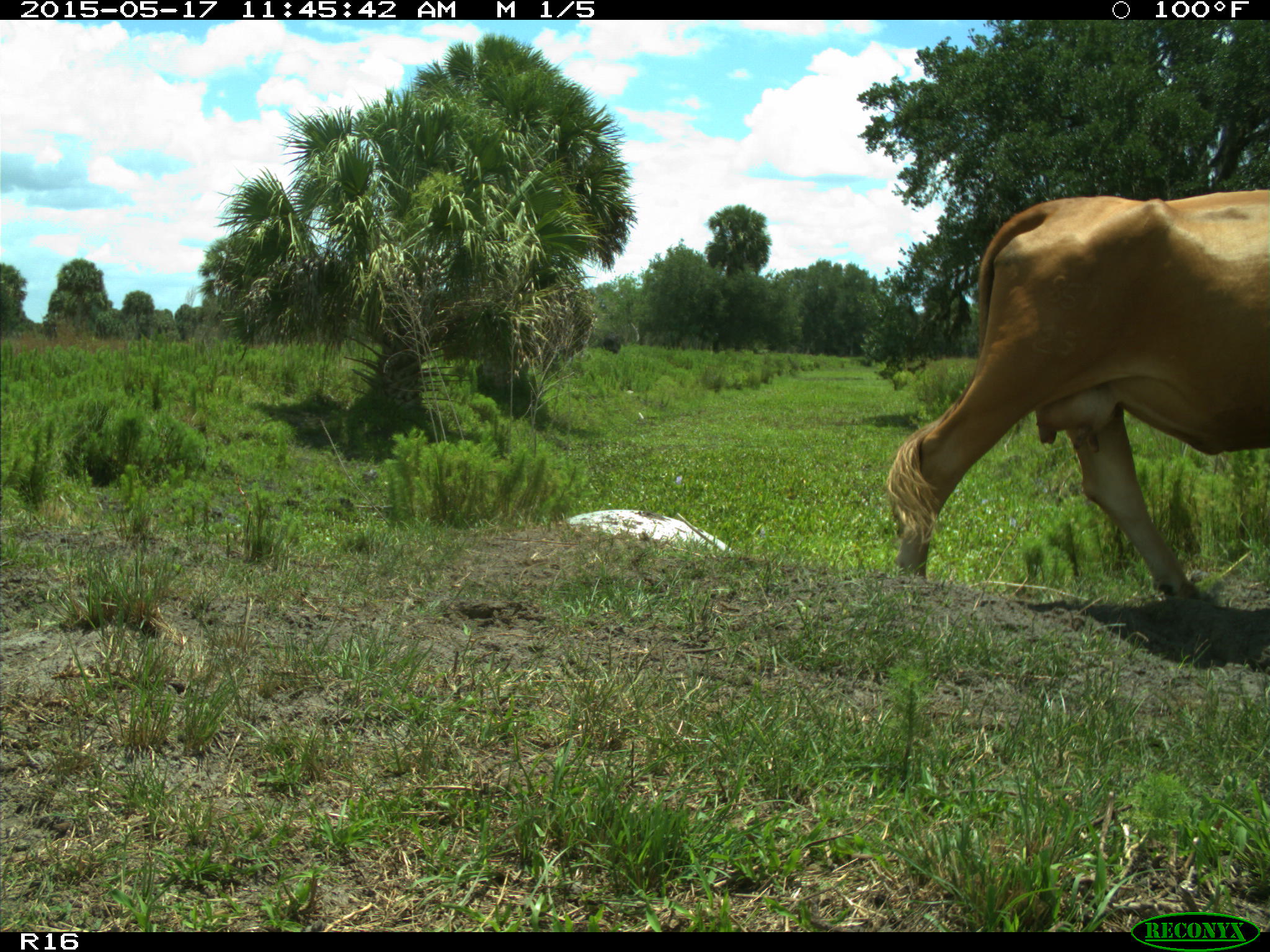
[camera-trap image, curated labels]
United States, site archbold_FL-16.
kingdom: Animalia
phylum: Chordata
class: Mammalia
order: Artiodactyla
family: Bovidae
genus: Bos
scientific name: Bos taurus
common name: domestic cow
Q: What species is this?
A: Bos taurus (domestic cow).